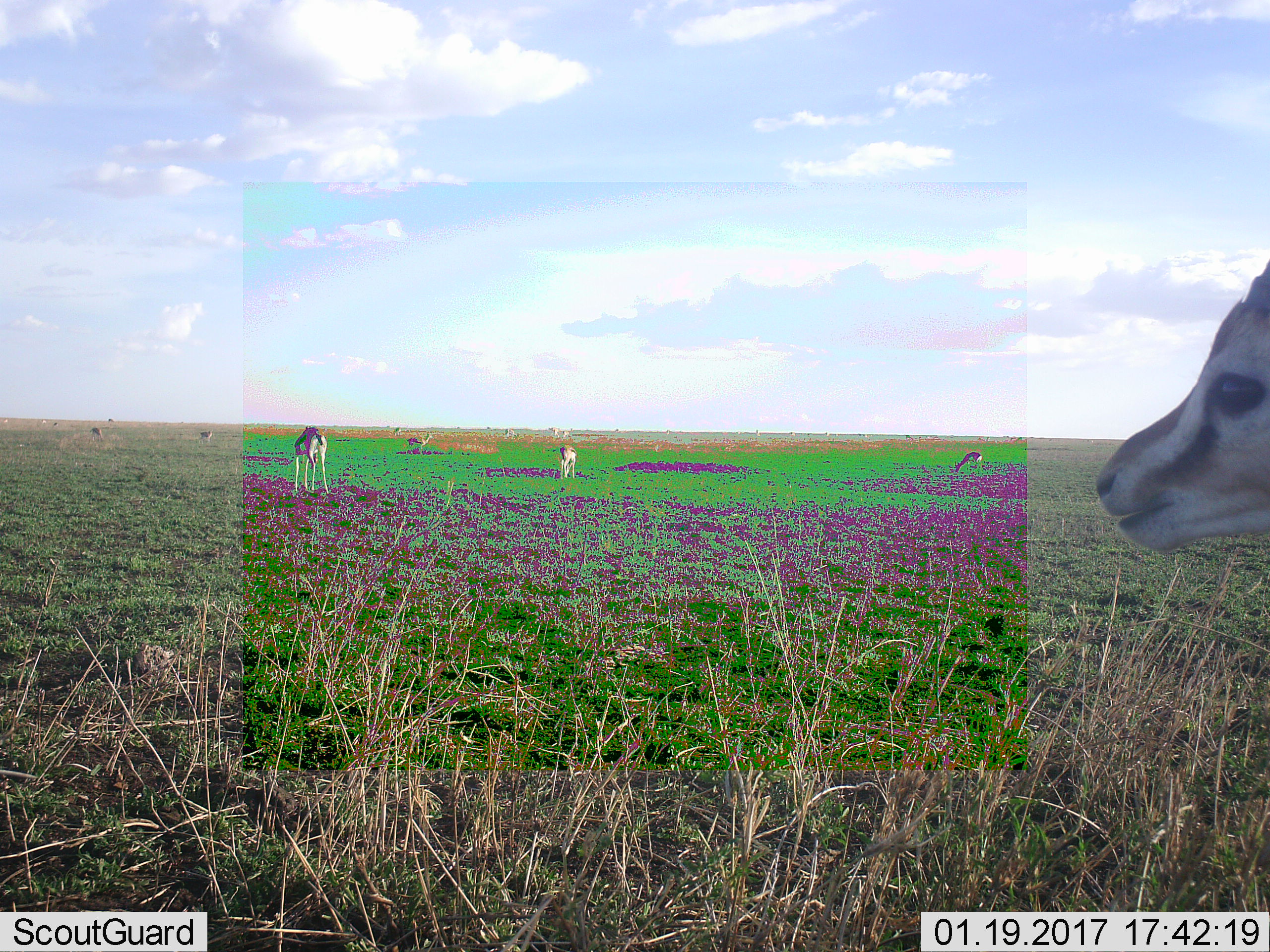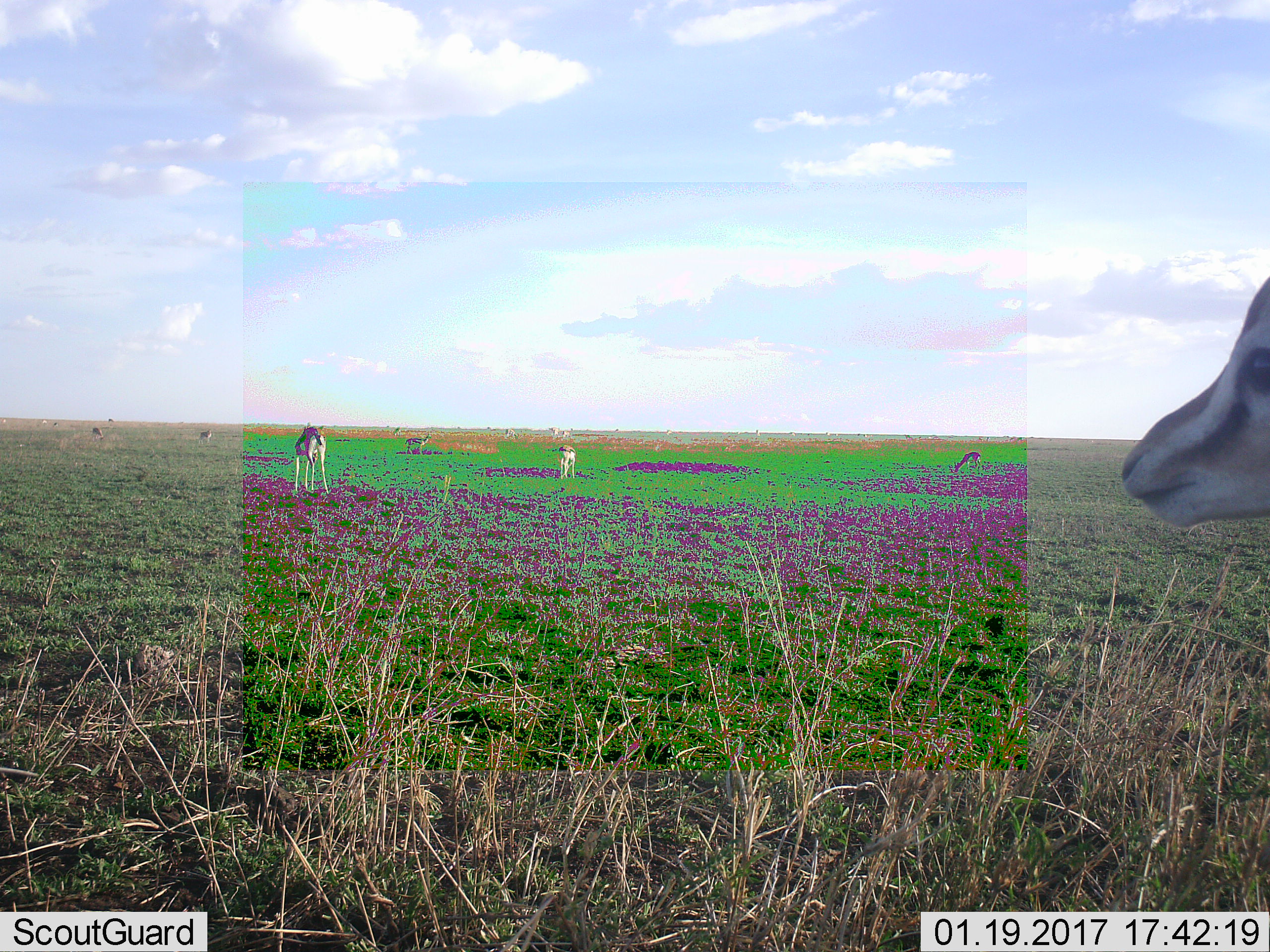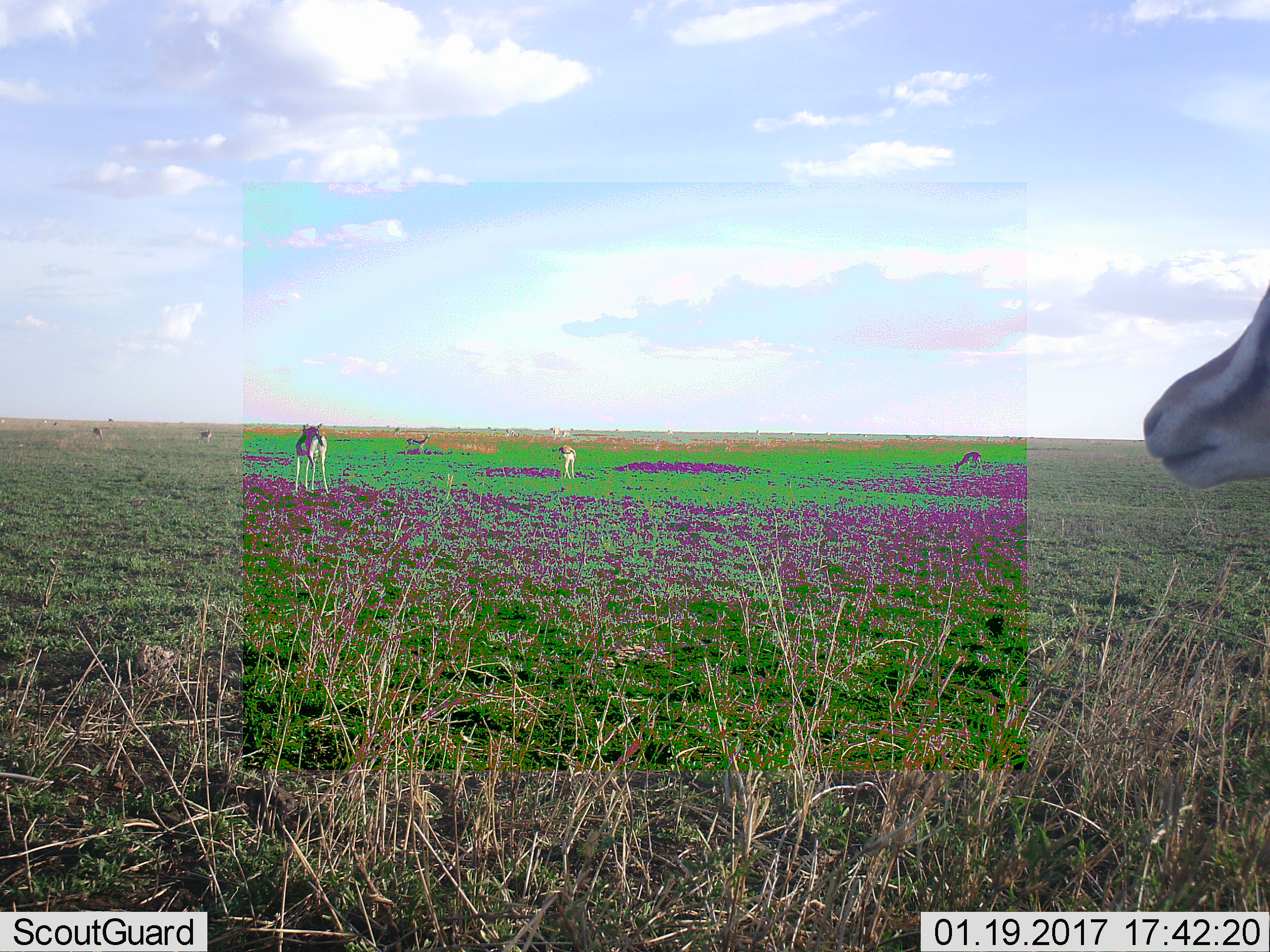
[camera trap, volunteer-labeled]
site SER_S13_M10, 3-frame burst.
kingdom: Animalia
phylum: Chordata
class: Mammalia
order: Artiodactyla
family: Bovidae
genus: Eudorcas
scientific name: Eudorcas thomsonii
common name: thomson's gazelle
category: gazellethomsons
Gazellethomsons (thomson's gazelle) (Eudorcas thomsonii), count 7. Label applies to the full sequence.